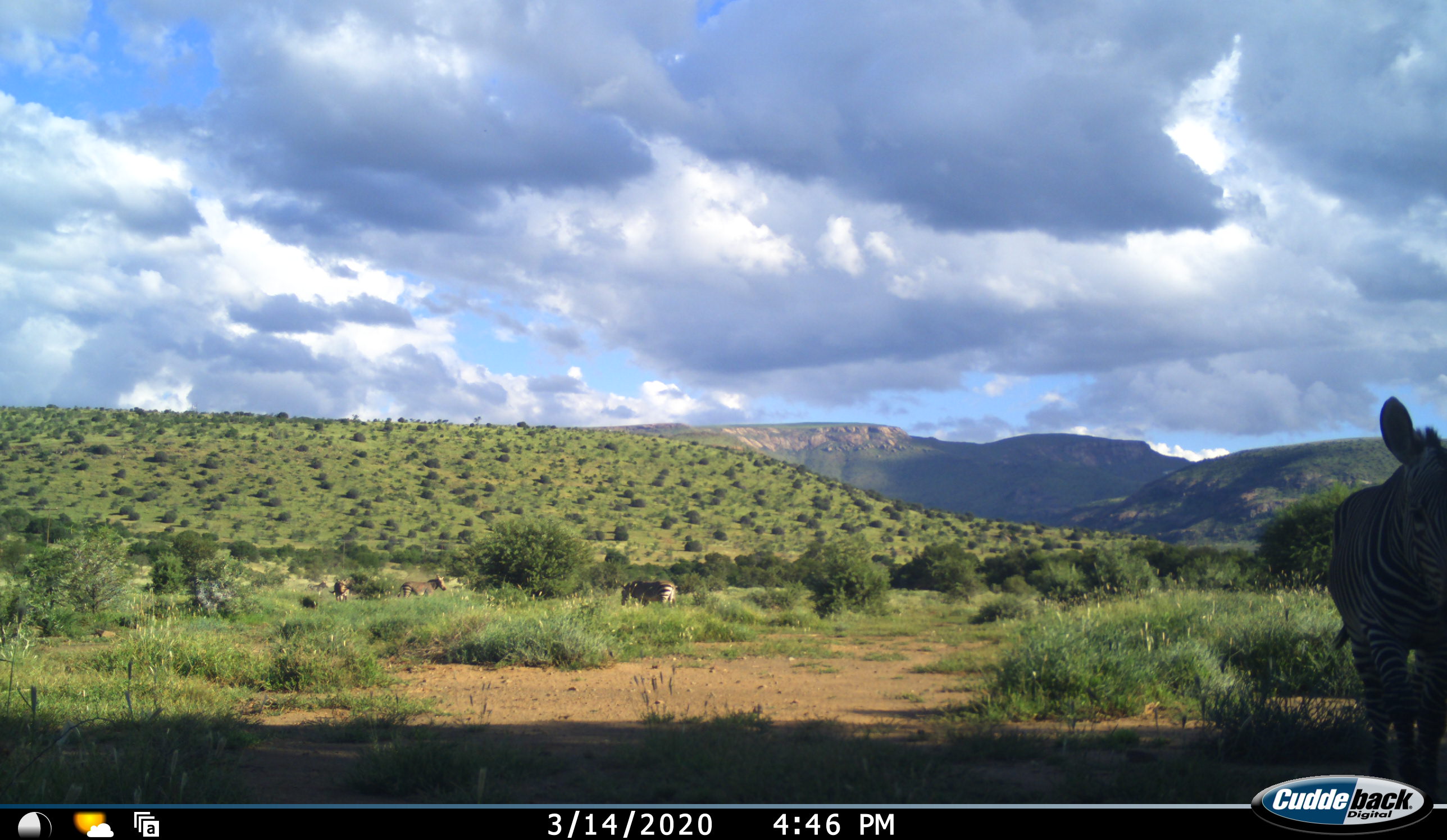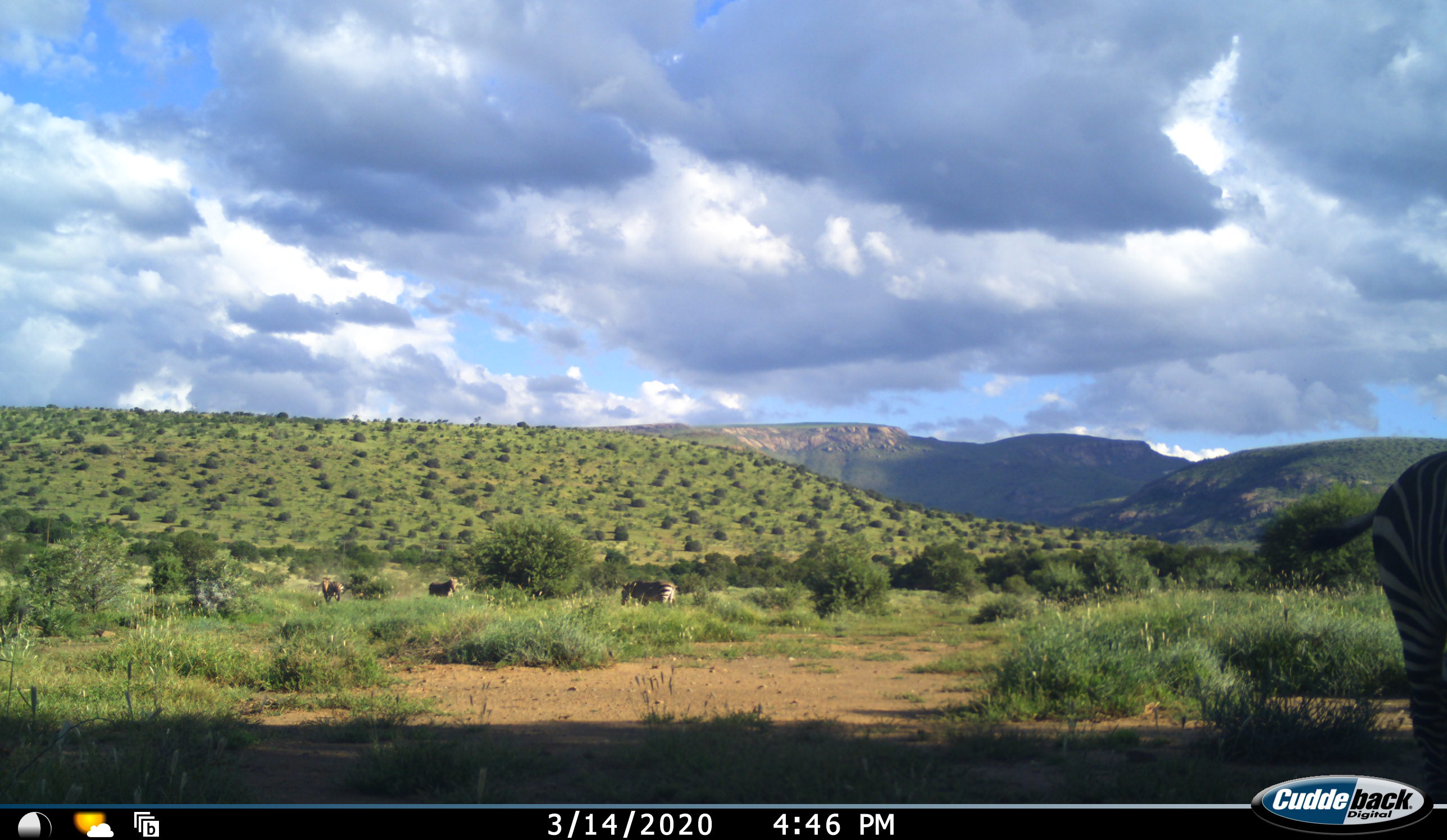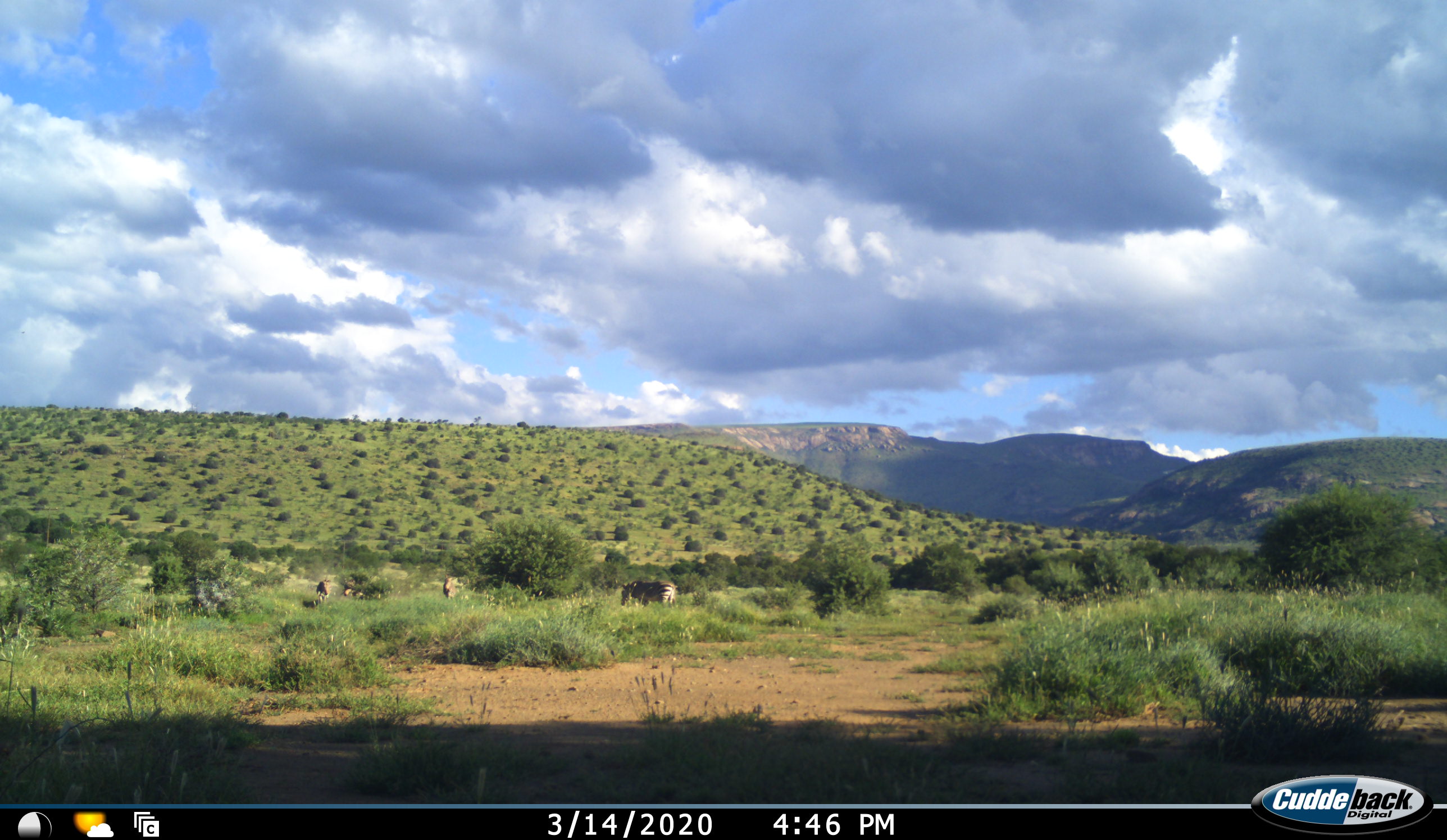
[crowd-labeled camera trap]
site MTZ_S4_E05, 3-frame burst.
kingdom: Animalia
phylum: Chordata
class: Mammalia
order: Perissodactyla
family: Equidae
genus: Equus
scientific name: Equus zebra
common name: mountain zebra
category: zebramountain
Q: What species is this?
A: Zebramountain (mountain zebra) (Equus zebra).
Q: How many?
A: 4.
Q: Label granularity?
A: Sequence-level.